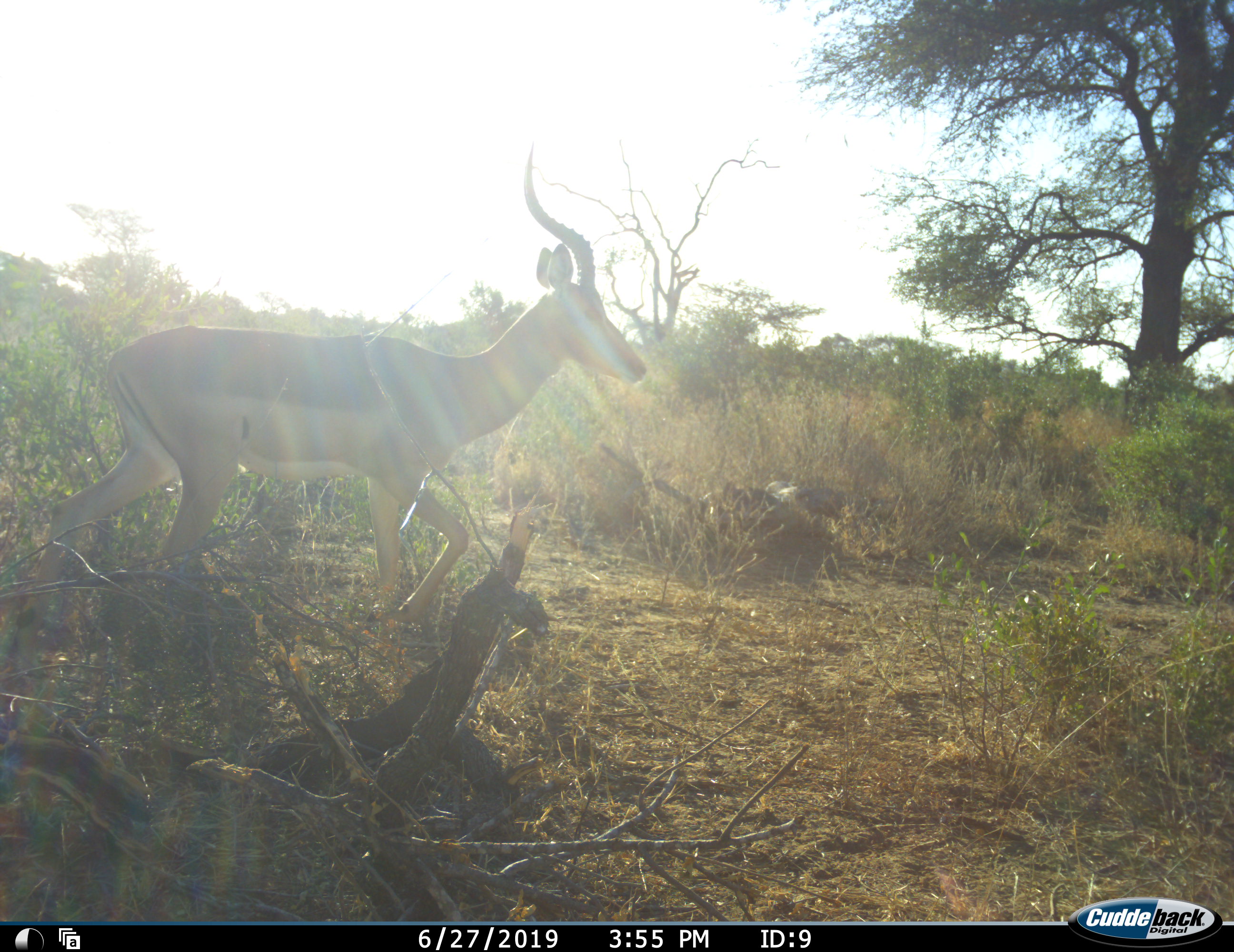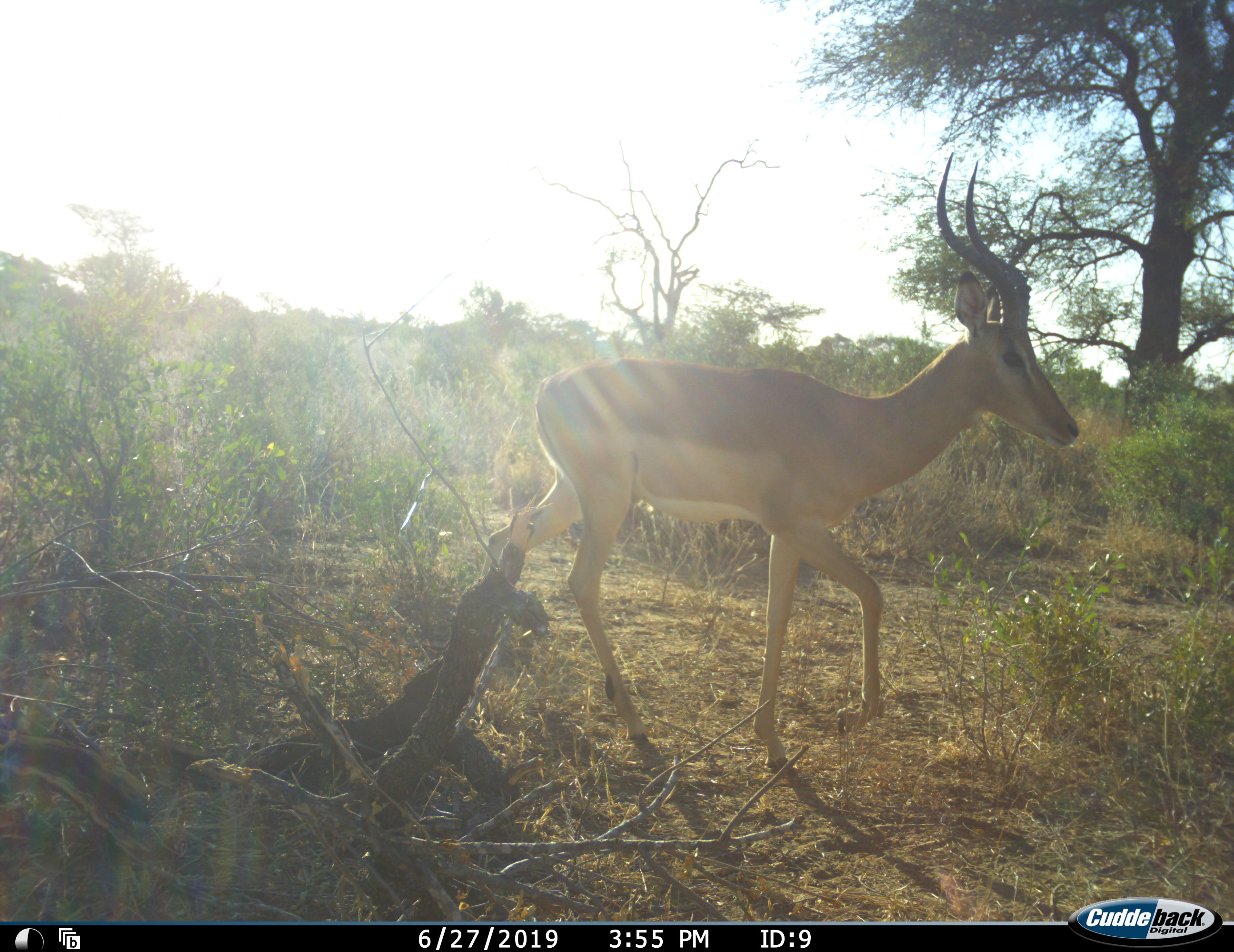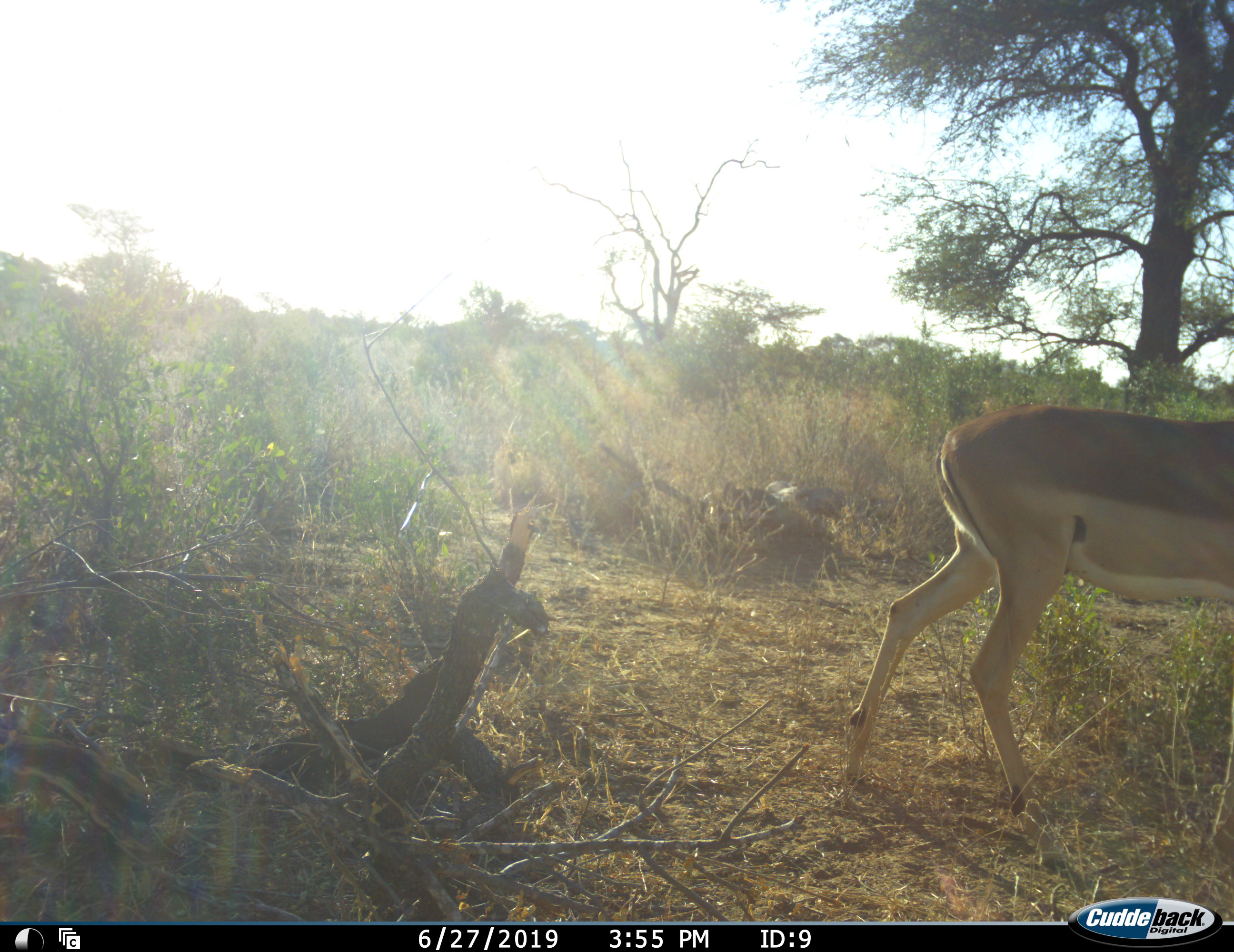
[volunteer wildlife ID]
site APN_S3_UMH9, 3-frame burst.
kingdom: Animalia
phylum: Chordata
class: Mammalia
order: Artiodactyla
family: Bovidae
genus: Aepyceros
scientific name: Aepyceros melampus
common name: impala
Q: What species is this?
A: Impala (Aepyceros melampus).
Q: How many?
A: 1.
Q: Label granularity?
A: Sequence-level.